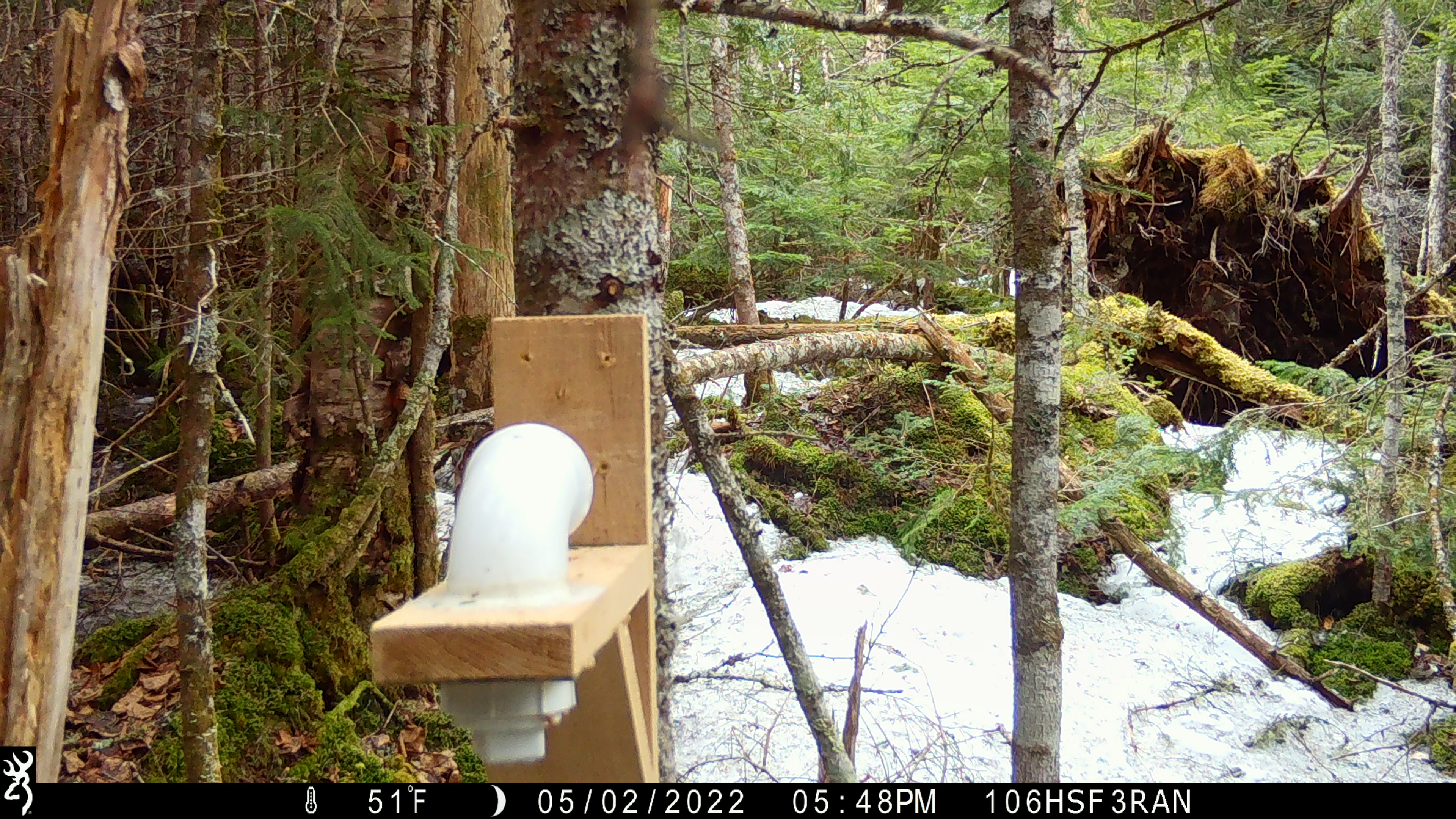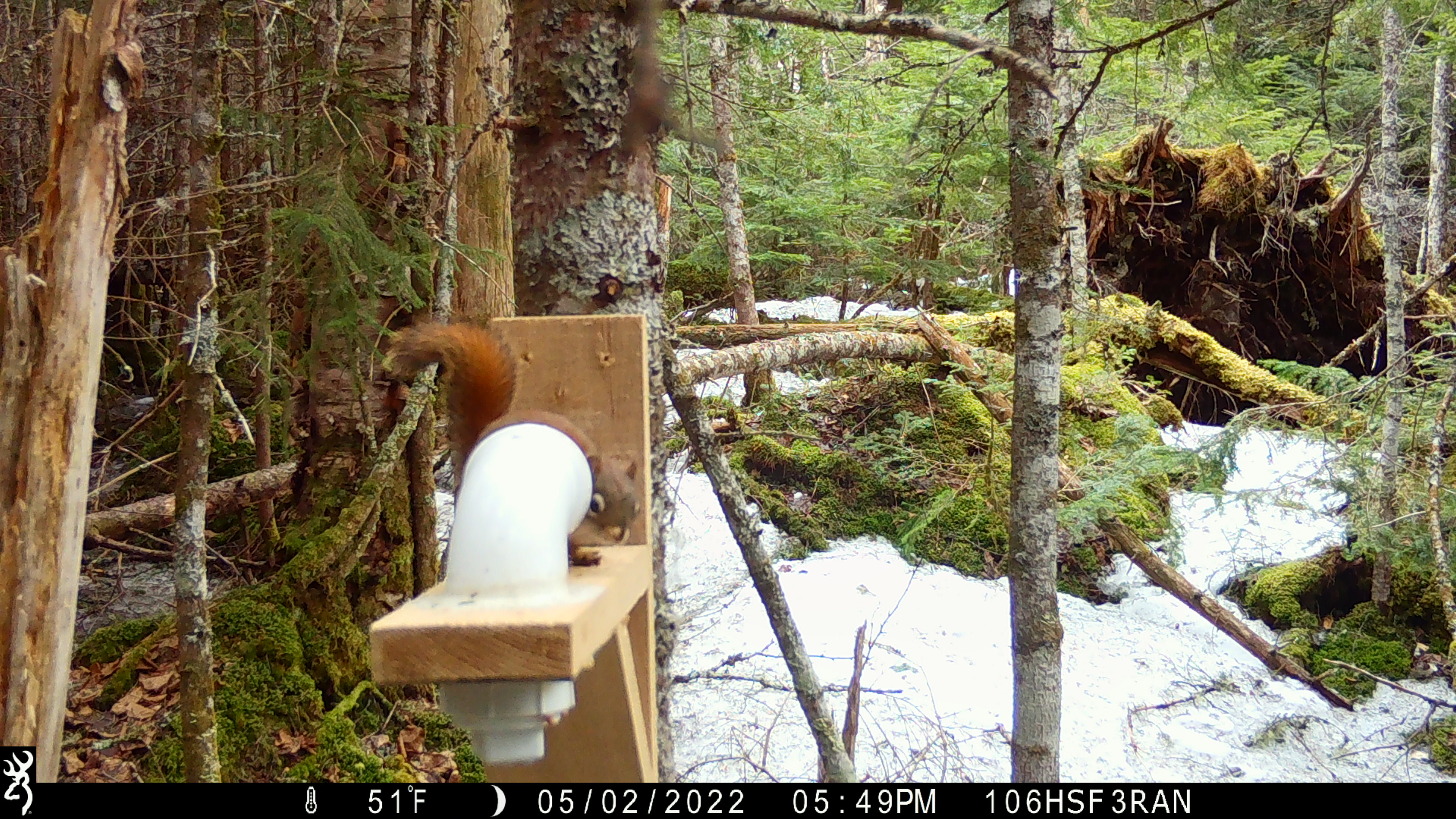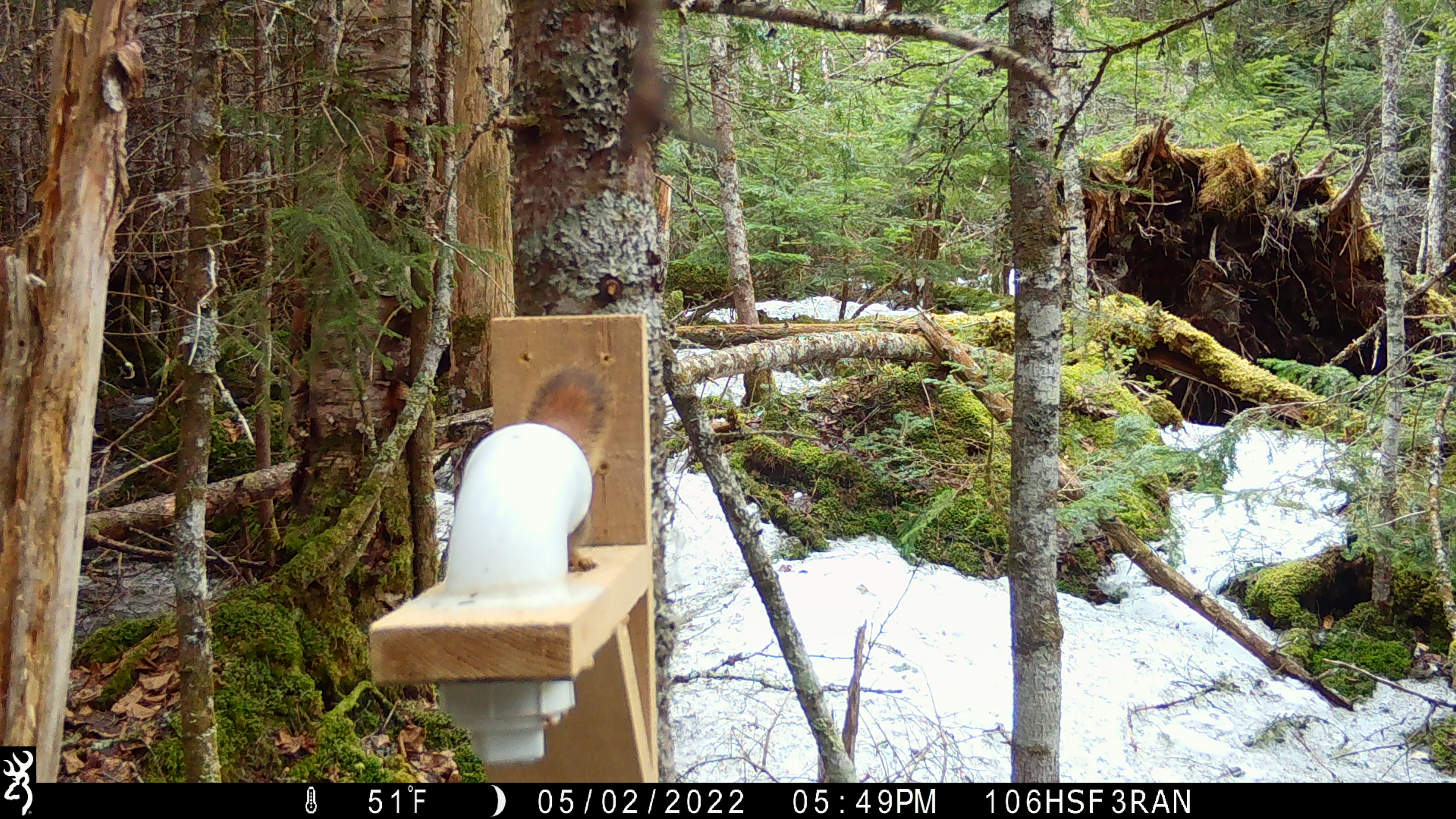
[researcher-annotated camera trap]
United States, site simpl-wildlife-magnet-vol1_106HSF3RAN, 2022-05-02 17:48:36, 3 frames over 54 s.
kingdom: Animalia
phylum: Chordata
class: Mammalia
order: Rodentia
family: Sciuridae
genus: Tamiasciurus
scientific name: Tamiasciurus hudsonicus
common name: red squirrel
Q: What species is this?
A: Red squirrel (Tamiasciurus hudsonicus).